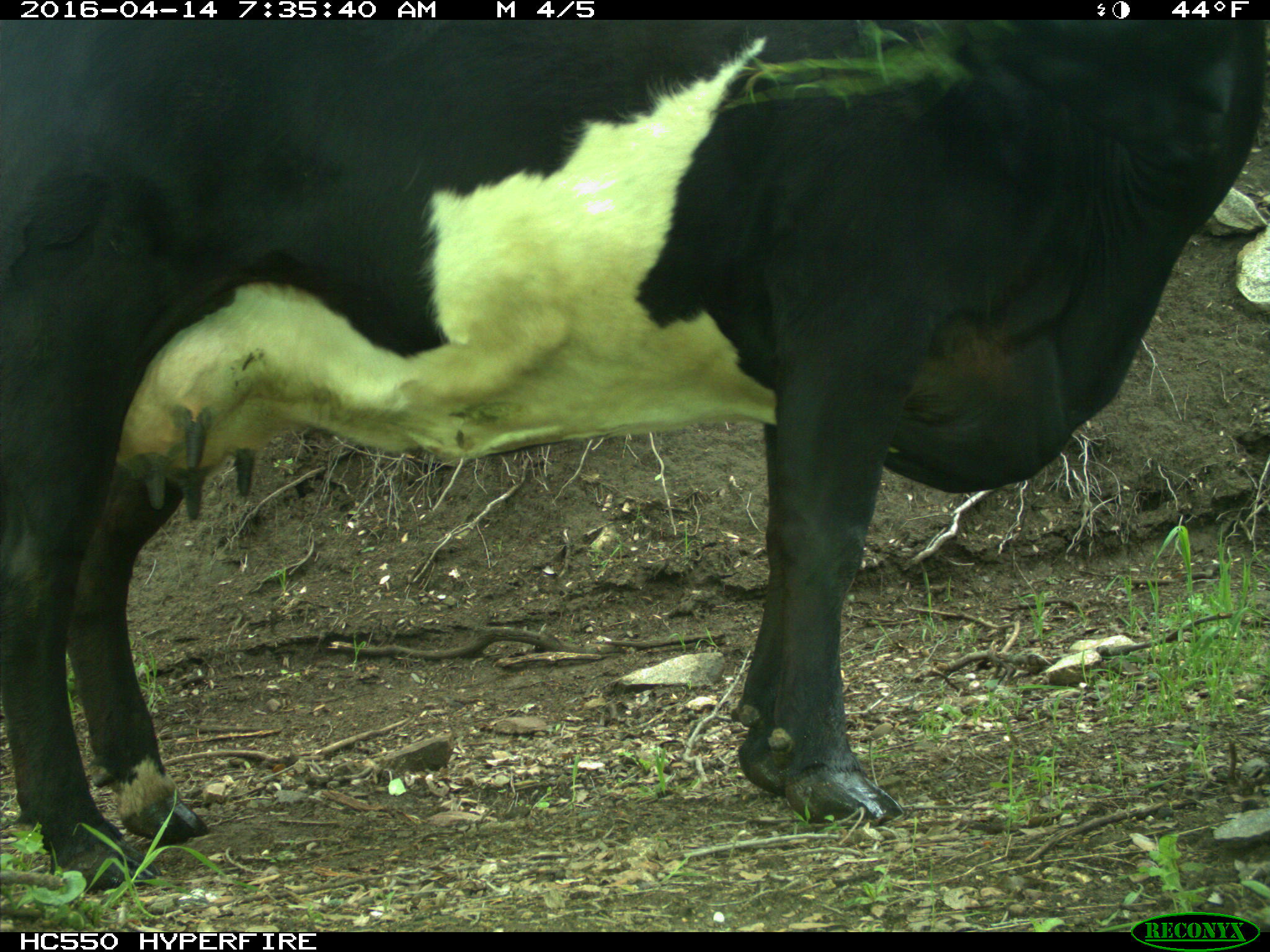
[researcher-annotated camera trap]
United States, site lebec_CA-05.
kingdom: Animalia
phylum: Chordata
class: Mammalia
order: Artiodactyla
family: Bovidae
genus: Bos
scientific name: Bos taurus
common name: domestic cow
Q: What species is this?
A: Bos taurus (domestic cow).